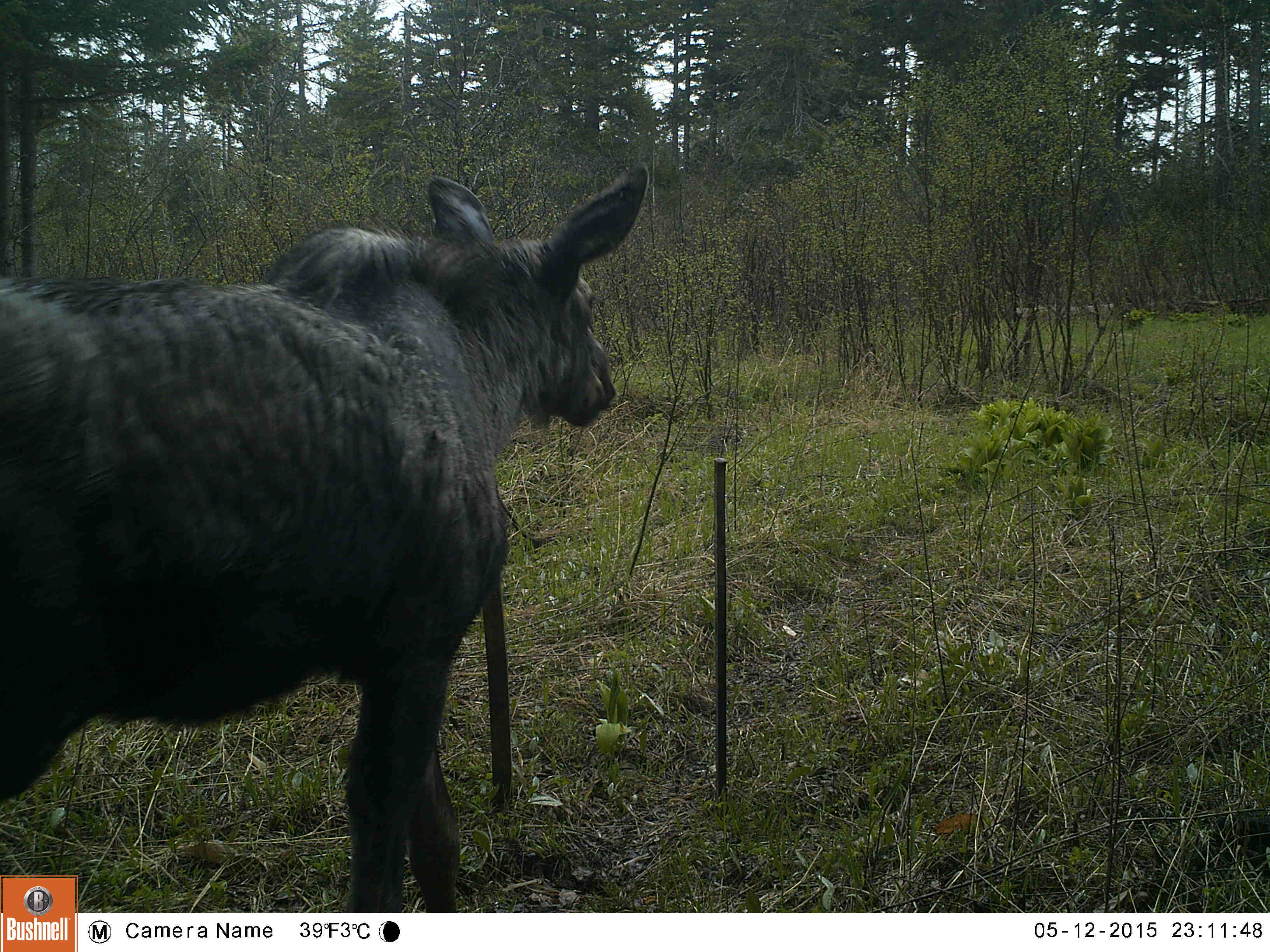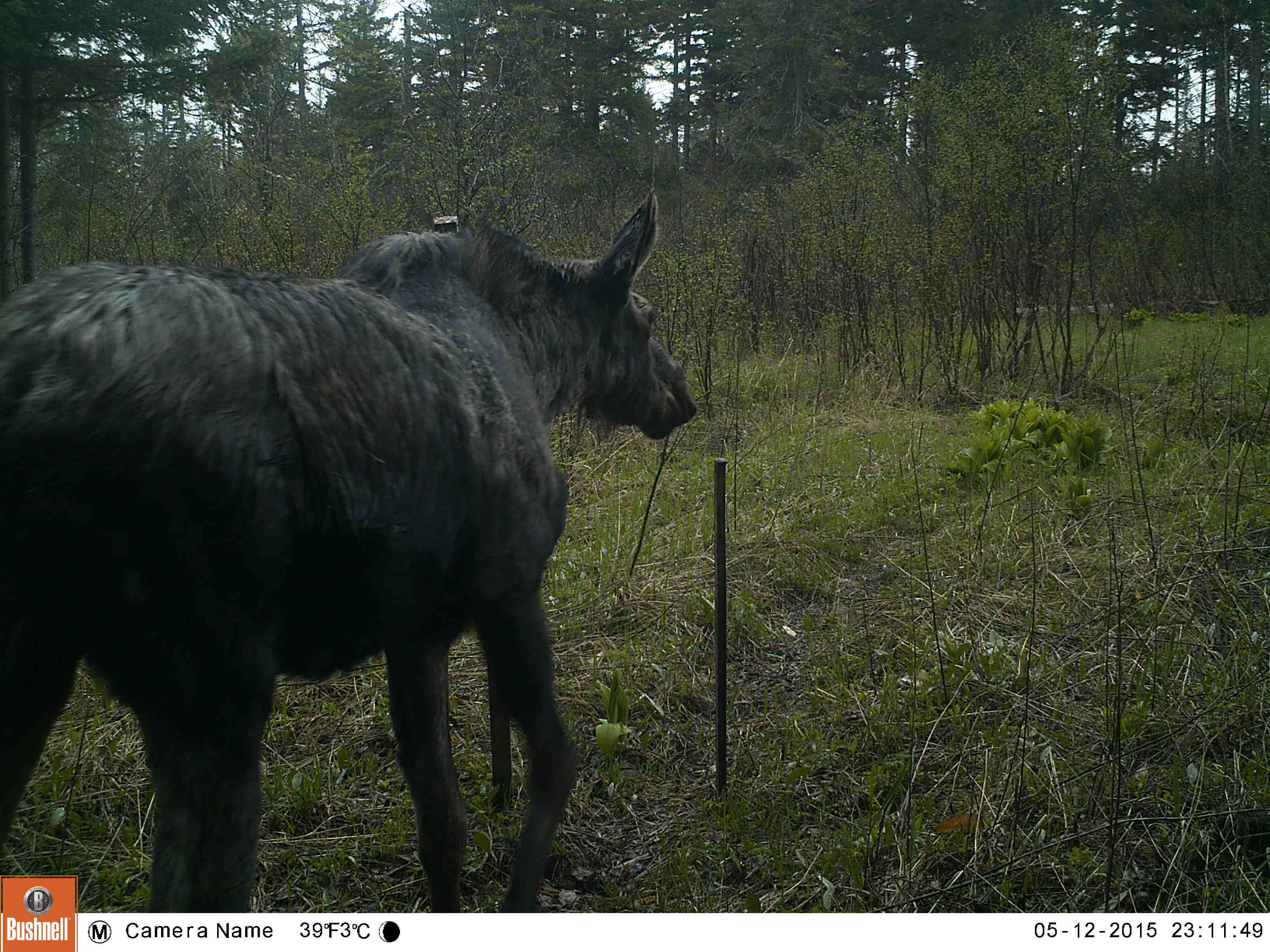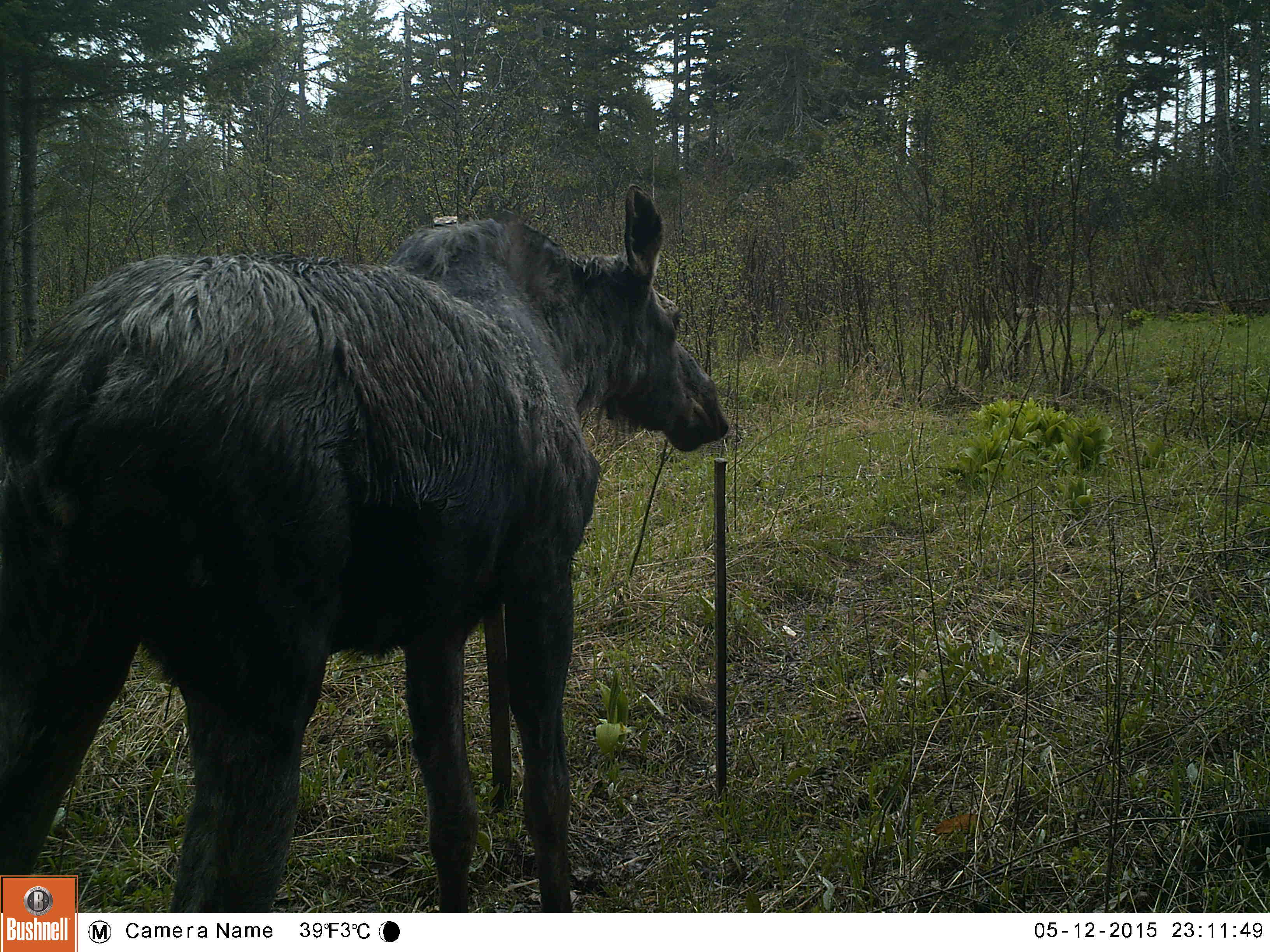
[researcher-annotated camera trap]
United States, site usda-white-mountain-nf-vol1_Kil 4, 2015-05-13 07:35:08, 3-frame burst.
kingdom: Animalia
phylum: Chordata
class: Mammalia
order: Artiodactyla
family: Cervidae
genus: Alces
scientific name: Alces alces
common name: moose